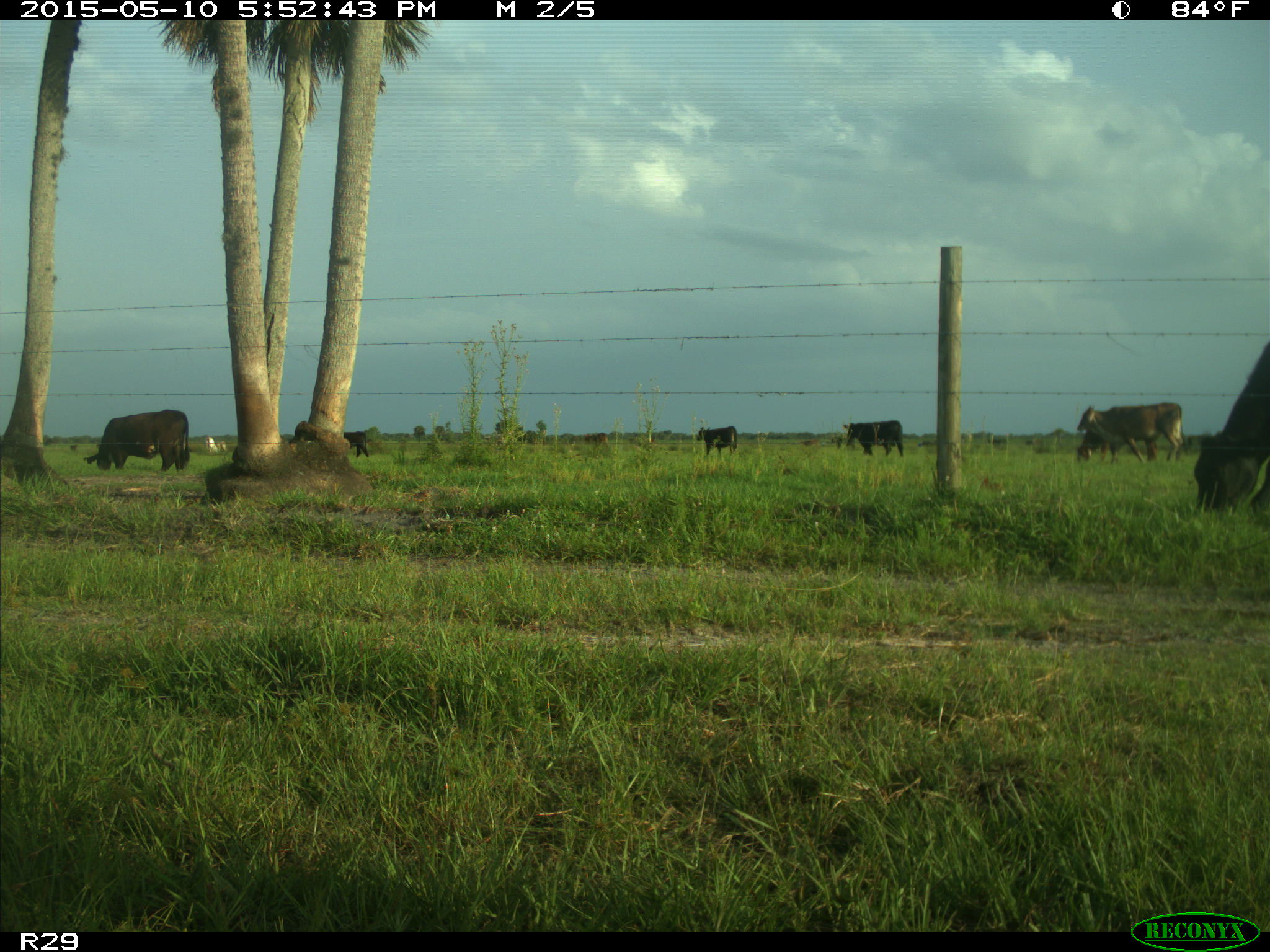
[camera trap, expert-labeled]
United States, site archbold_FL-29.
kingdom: Animalia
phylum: Chordata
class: Mammalia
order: Artiodactyla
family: Bovidae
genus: Bos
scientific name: Bos taurus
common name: domestic cow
Bos taurus (domestic cow).